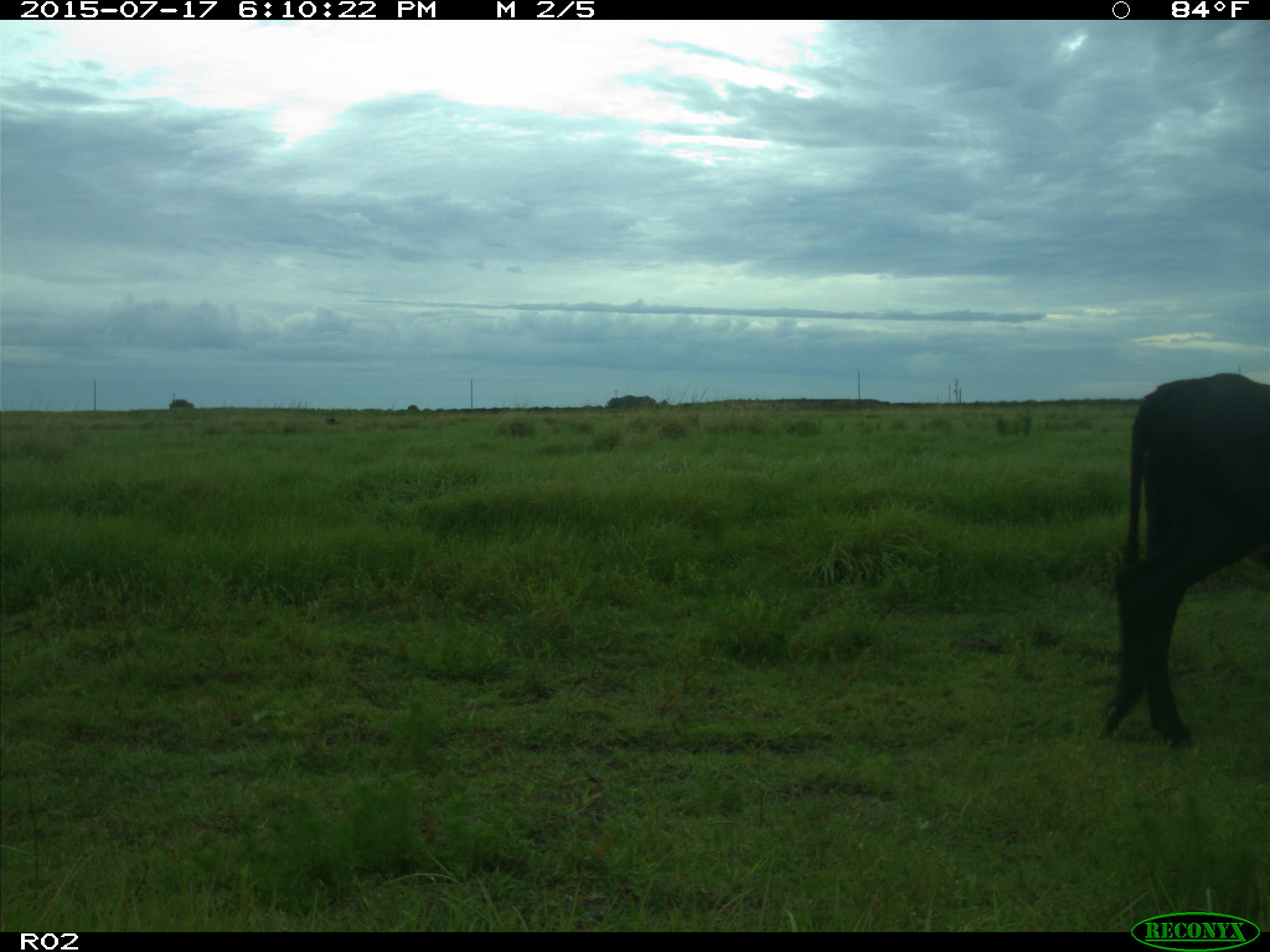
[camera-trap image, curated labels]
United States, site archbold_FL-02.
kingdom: Animalia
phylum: Chordata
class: Mammalia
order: Artiodactyla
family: Bovidae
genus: Bos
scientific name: Bos taurus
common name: domestic cow